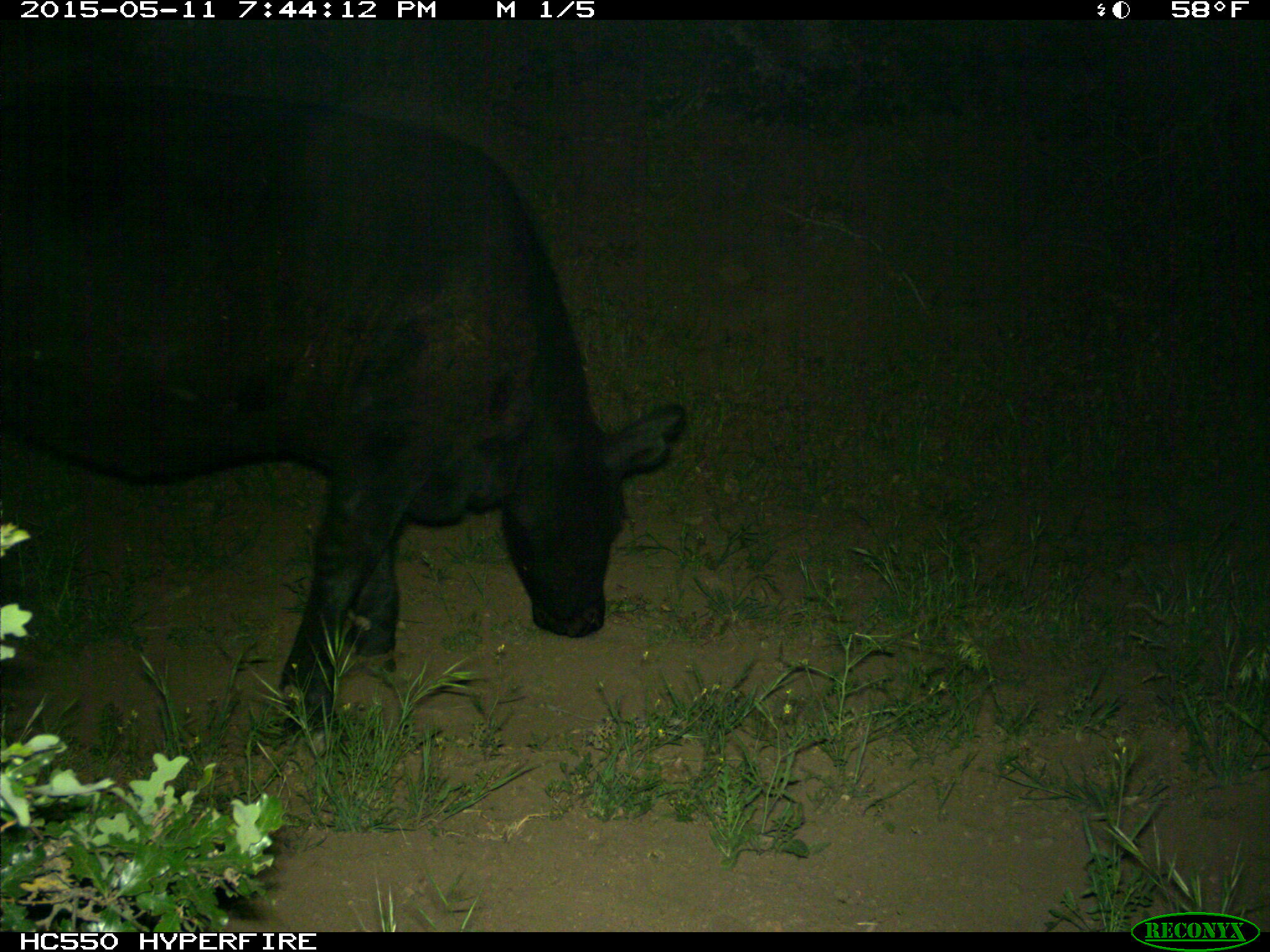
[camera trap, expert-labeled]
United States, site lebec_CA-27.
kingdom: Animalia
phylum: Chordata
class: Mammalia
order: Artiodactyla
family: Bovidae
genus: Bos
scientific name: Bos taurus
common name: domestic cow